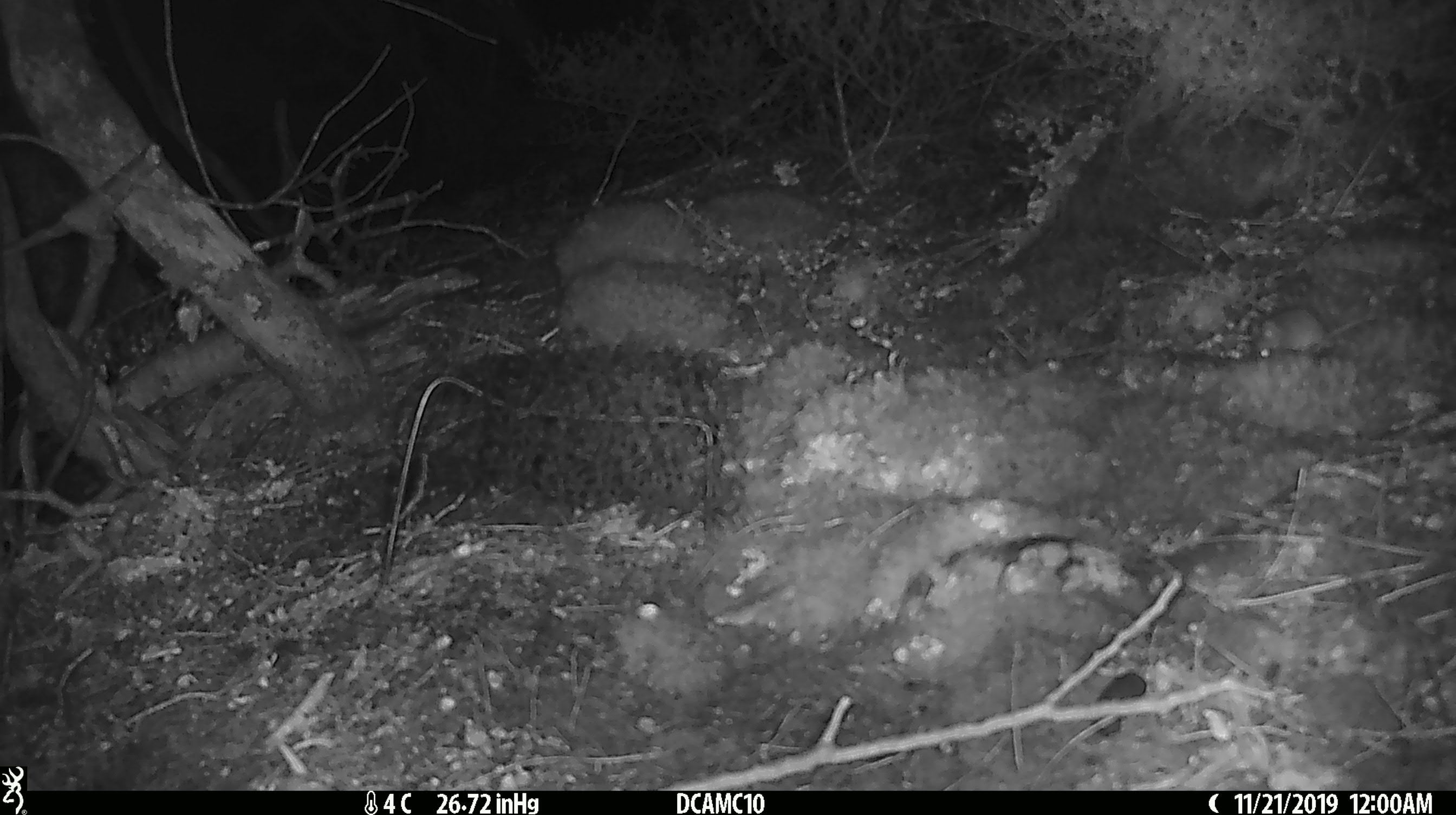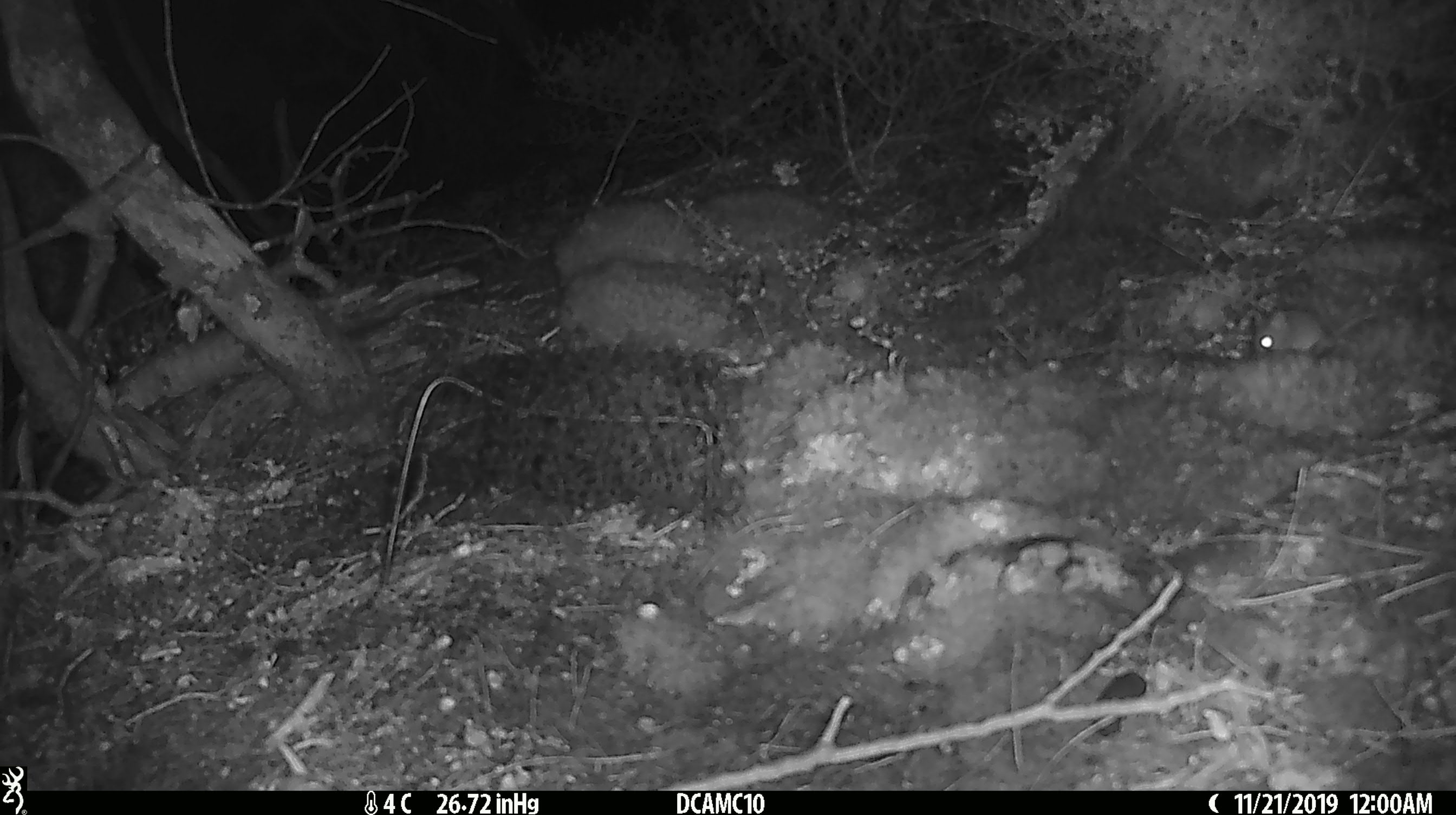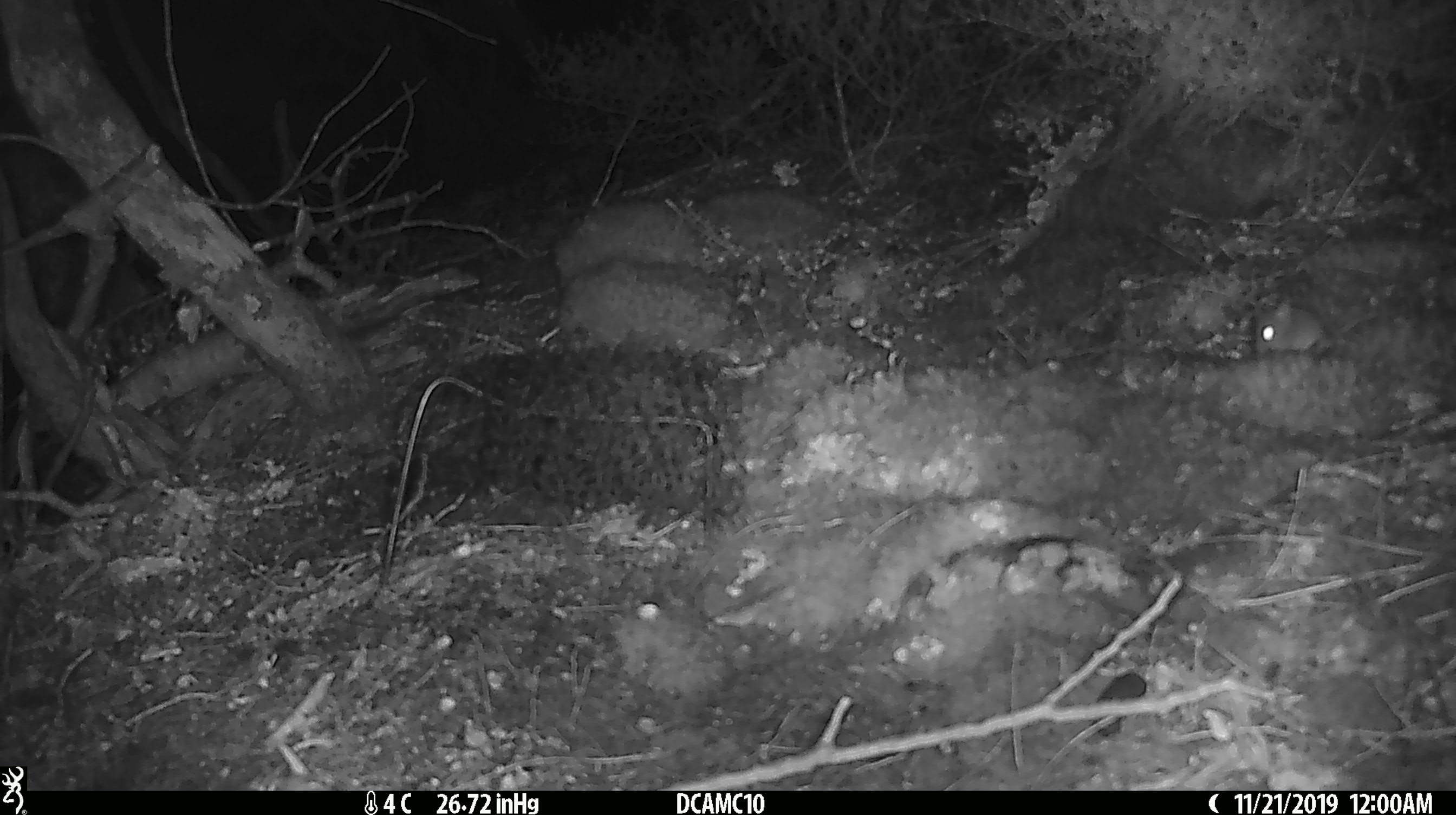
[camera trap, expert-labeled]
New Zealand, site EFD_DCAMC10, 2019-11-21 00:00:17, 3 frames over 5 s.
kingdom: Animalia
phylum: Chordata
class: Mammalia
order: Rodentia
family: Muridae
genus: Mus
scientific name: Mus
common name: mouse